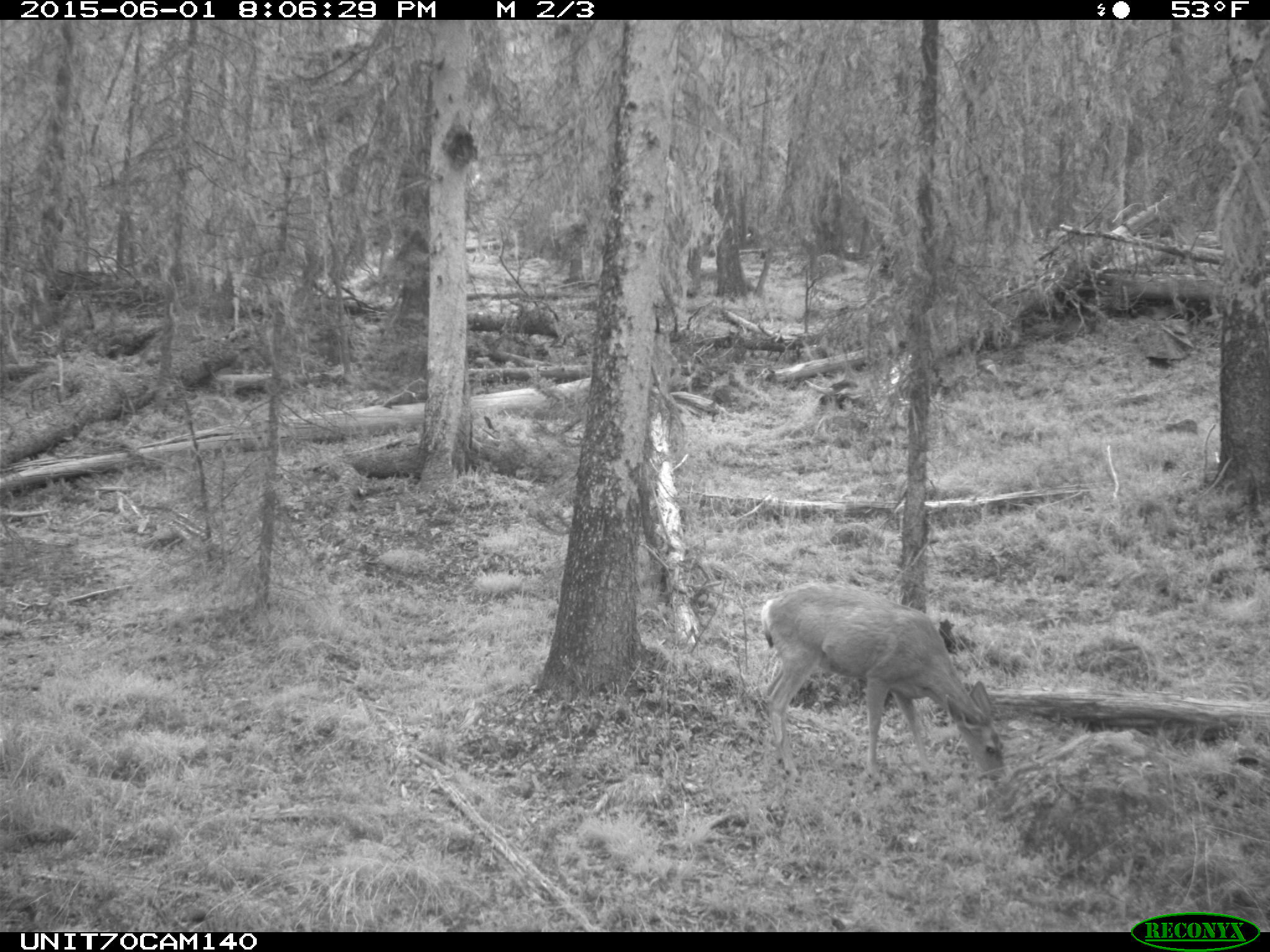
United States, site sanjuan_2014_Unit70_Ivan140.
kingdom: Animalia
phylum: Chordata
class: Mammalia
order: Artiodactyla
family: Cervidae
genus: Odocoileus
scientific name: Odocoileus hemionus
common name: mule deer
Odocoileus hemionus (mule deer).